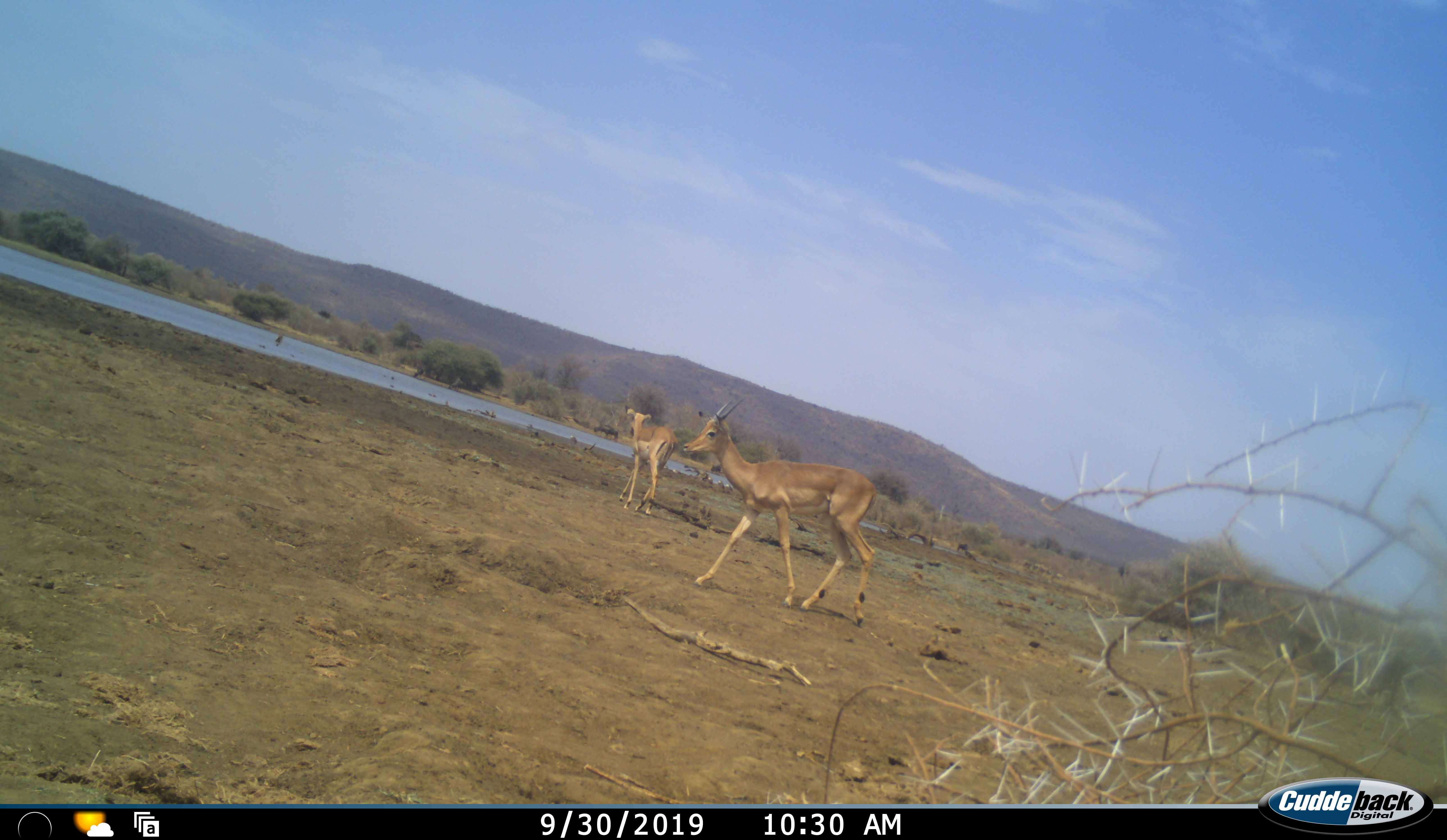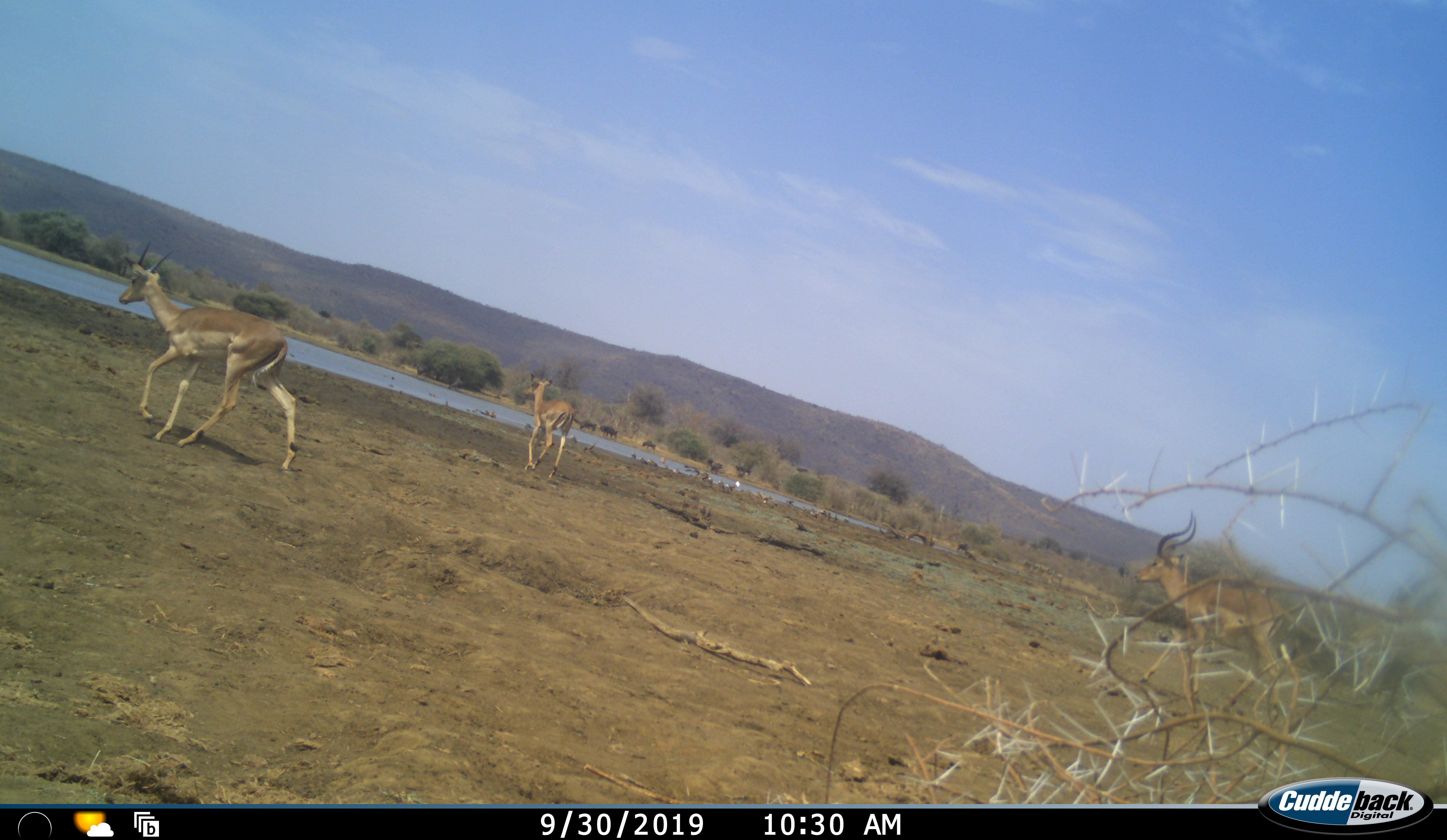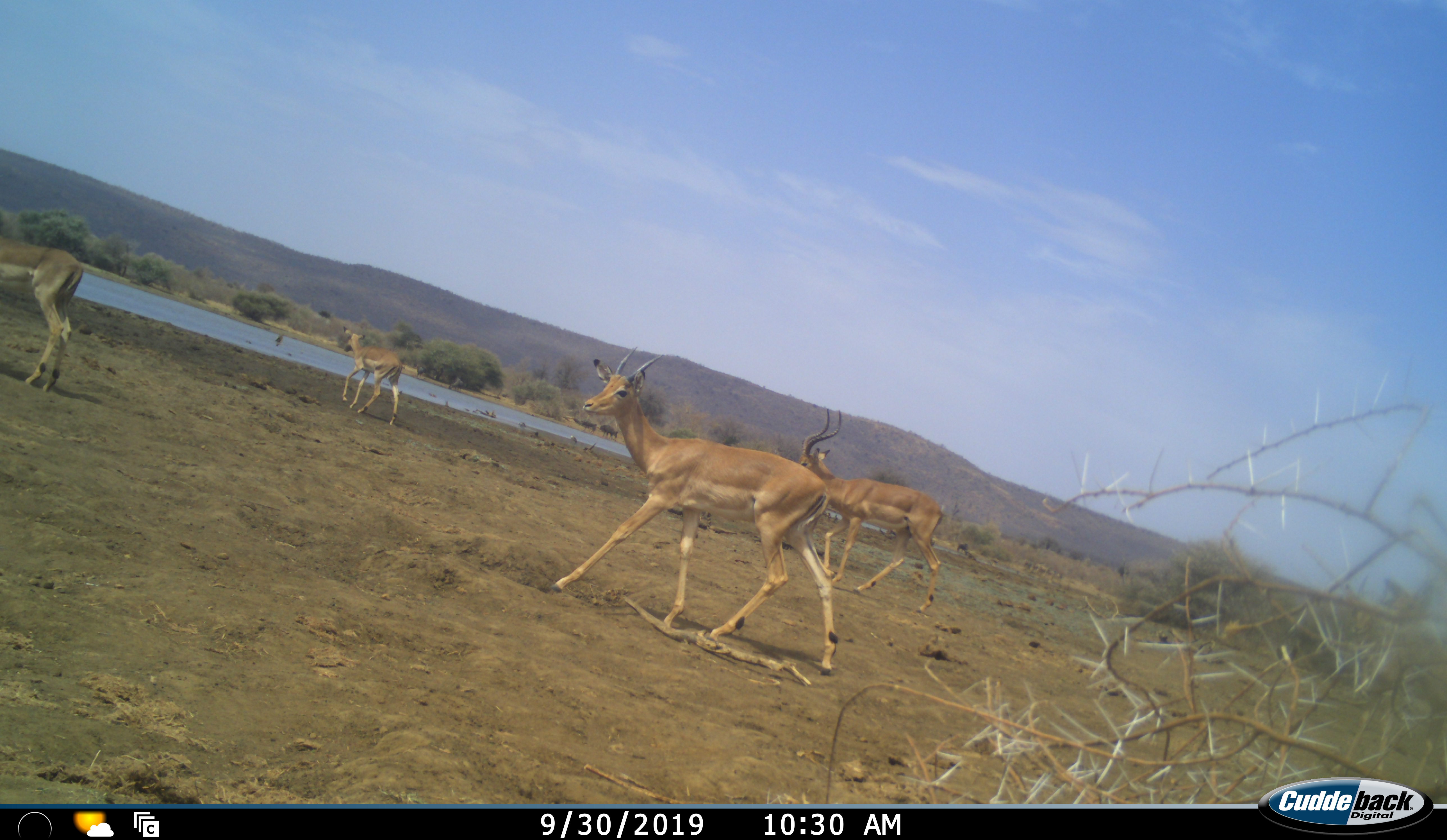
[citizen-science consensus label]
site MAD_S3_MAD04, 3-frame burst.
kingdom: Animalia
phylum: Chordata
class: Mammalia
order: Artiodactyla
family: Bovidae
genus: Aepyceros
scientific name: Aepyceros melampus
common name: impala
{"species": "impala (Aepyceros melampus)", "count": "4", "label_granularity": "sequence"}